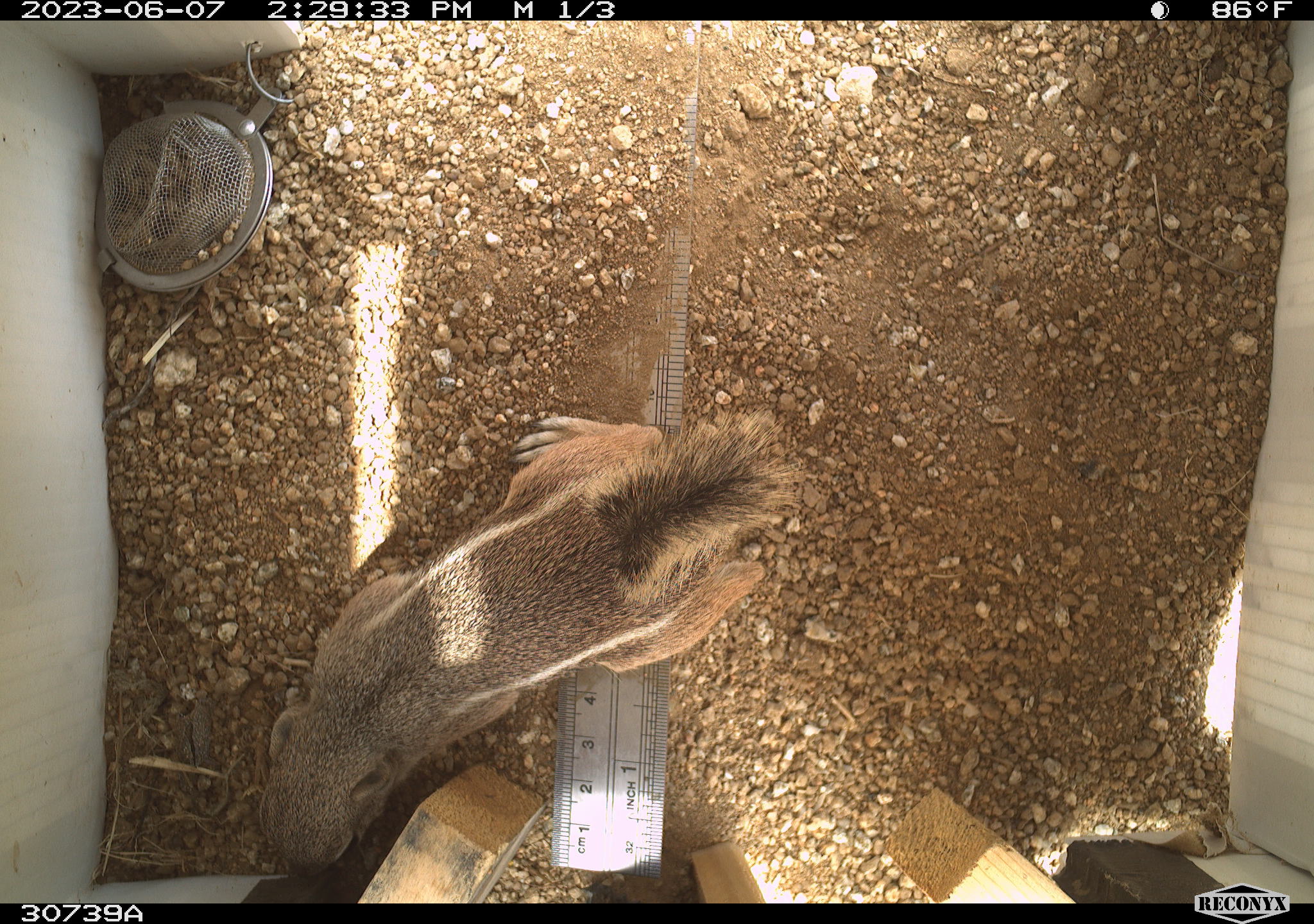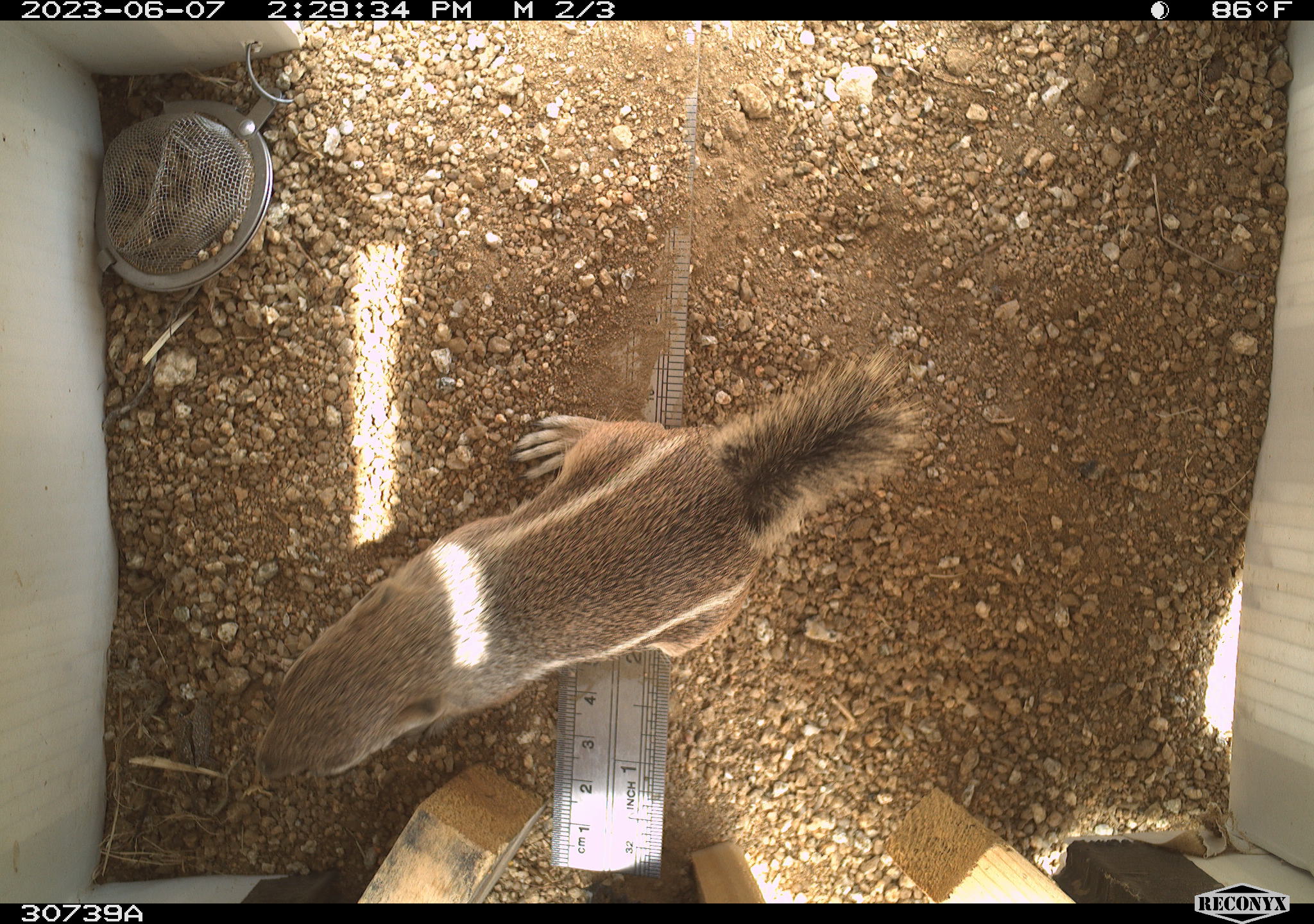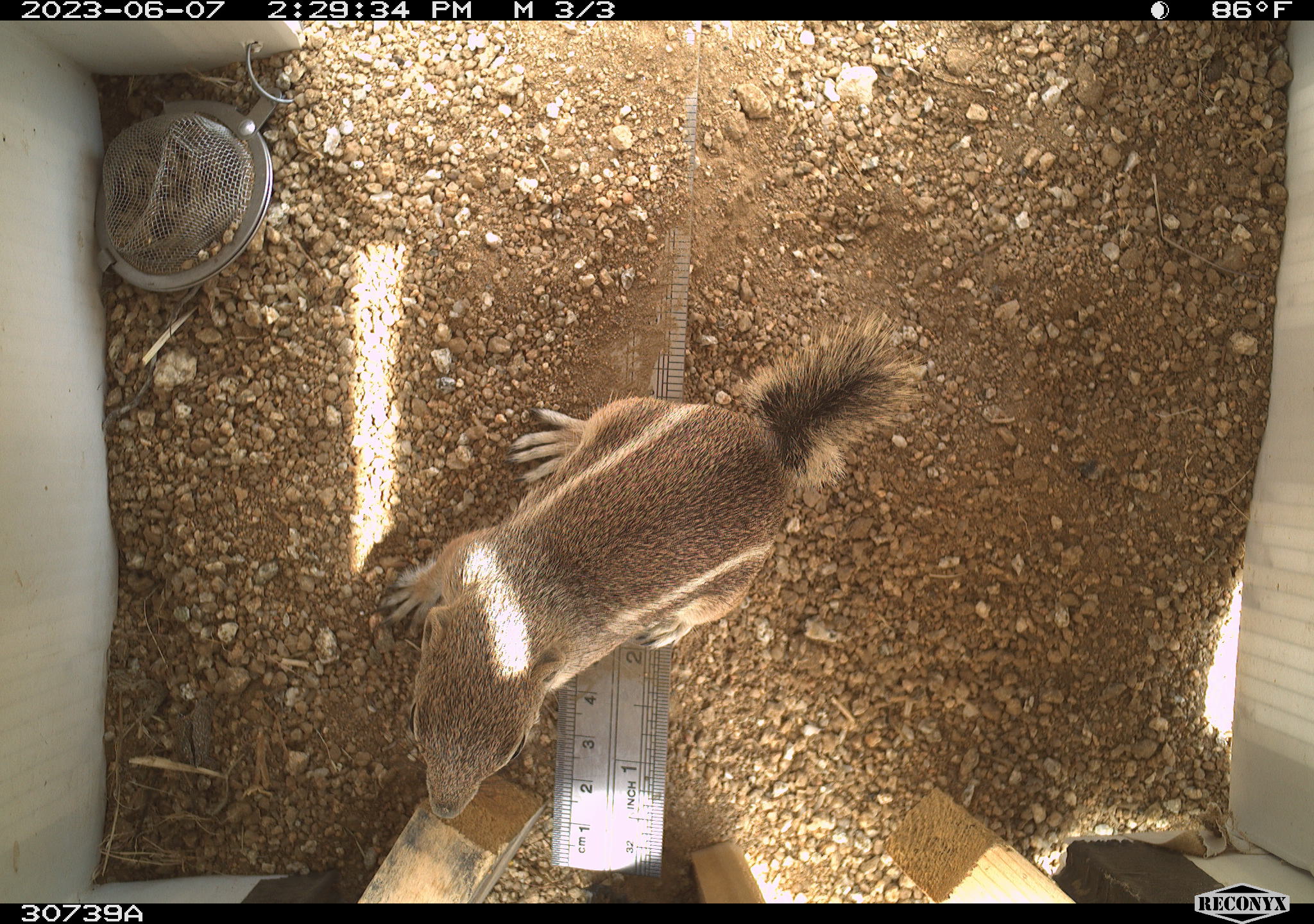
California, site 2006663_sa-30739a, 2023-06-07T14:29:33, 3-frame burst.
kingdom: Animalia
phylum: Chordata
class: Mammalia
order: Rodentia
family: Sciuridae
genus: Ammospermophilus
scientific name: Ammospermophilus leucurus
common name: white-tailed antelope squirrel